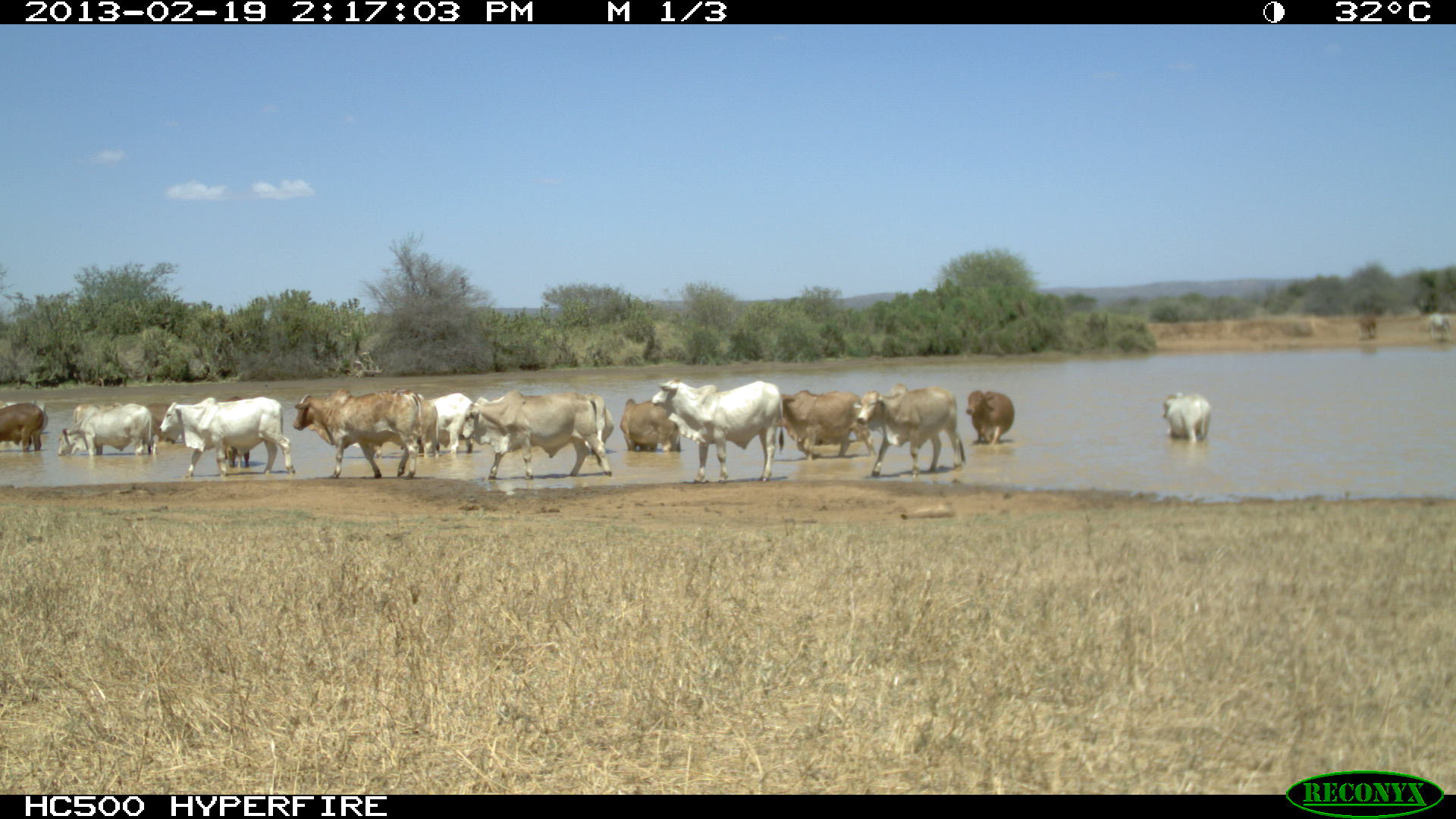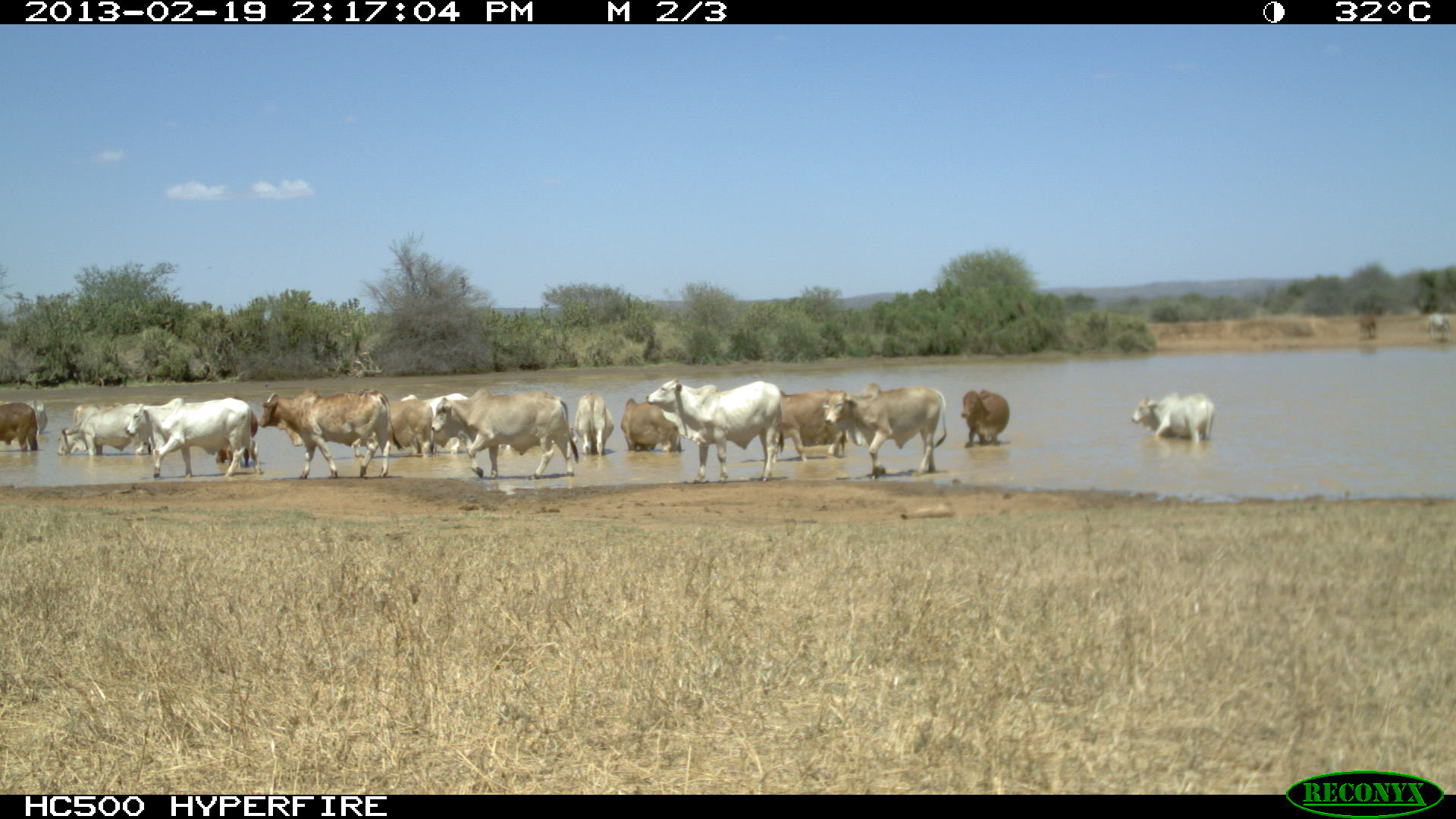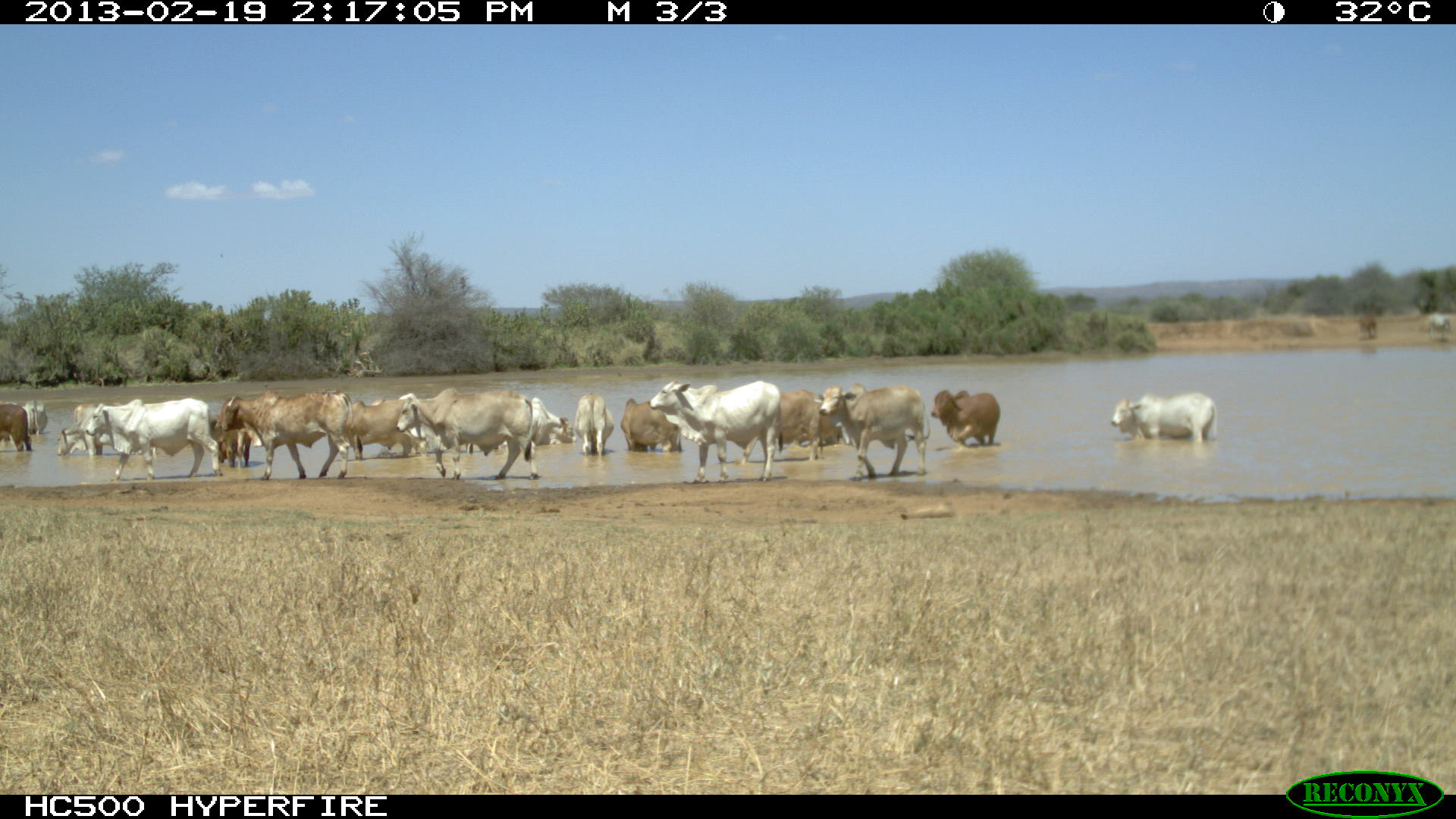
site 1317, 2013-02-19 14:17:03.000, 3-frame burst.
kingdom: Animalia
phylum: Chordata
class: Mammalia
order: Artiodactyla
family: Bovidae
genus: Bos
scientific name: Bos taurus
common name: domestic cattle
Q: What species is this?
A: Bos taurus (domestic cattle).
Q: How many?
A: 19.